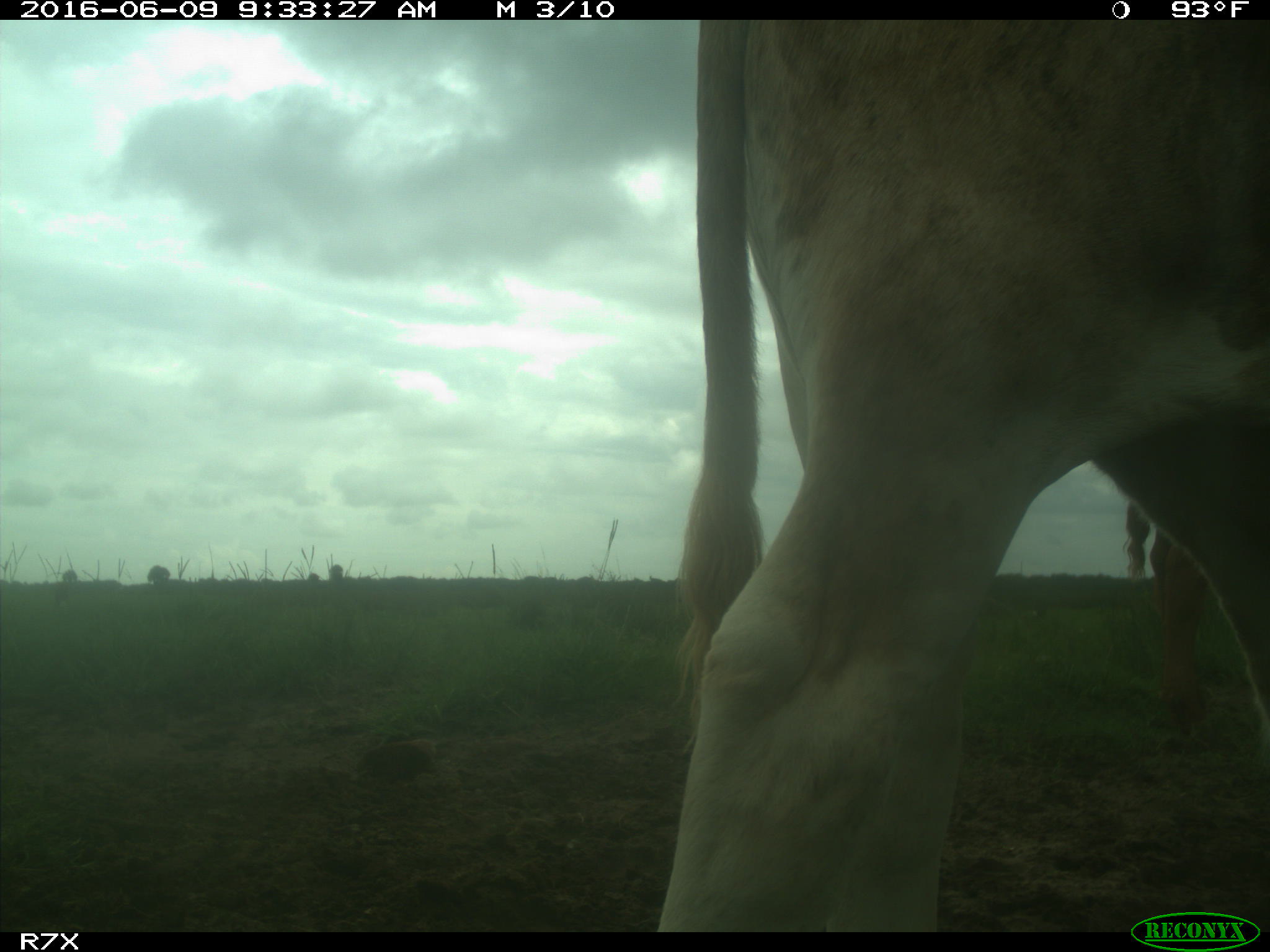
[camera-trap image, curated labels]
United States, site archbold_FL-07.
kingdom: Animalia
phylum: Chordata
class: Mammalia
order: Artiodactyla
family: Bovidae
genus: Bos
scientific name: Bos taurus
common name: domestic cow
Bos taurus (domestic cow).